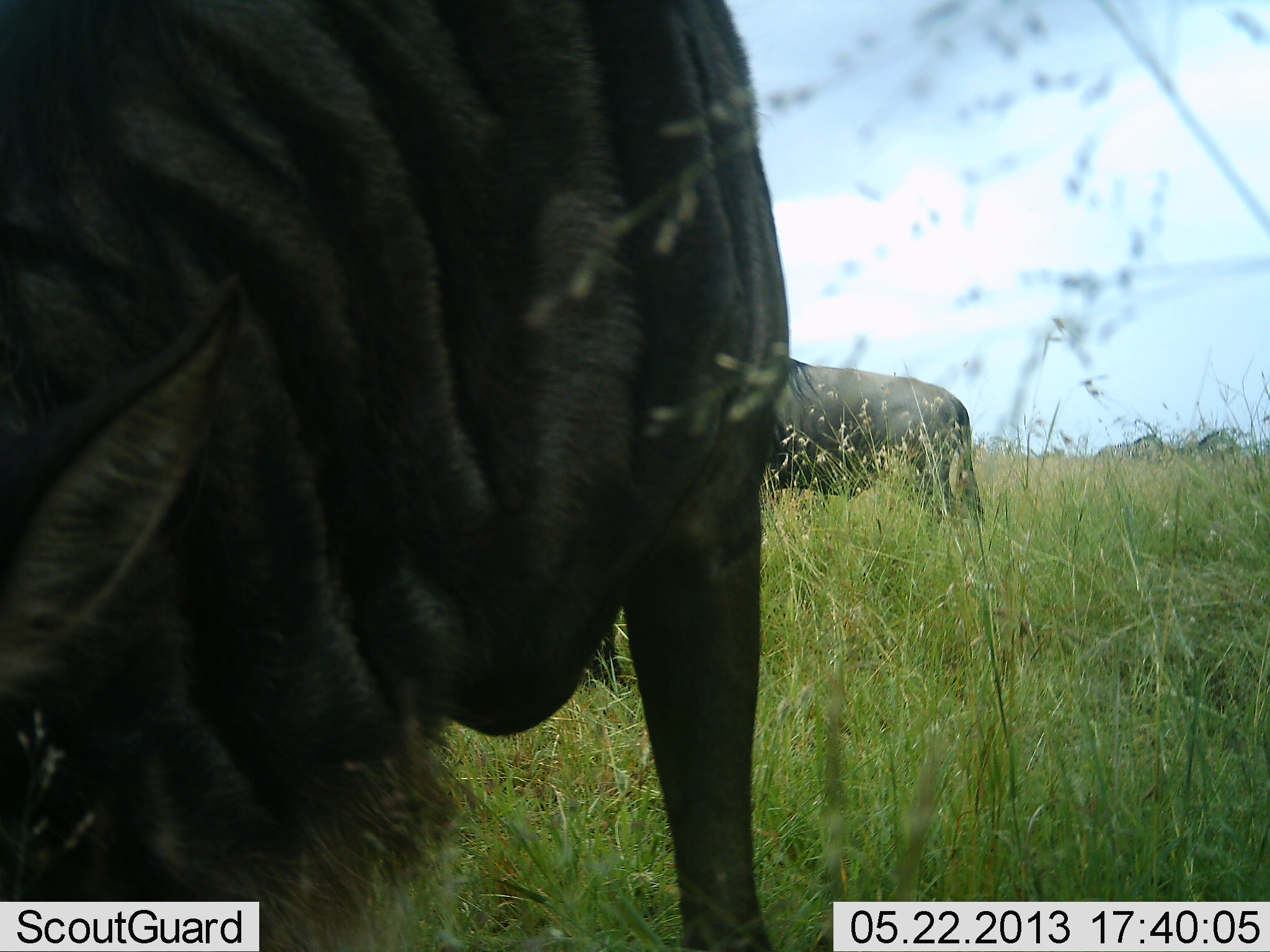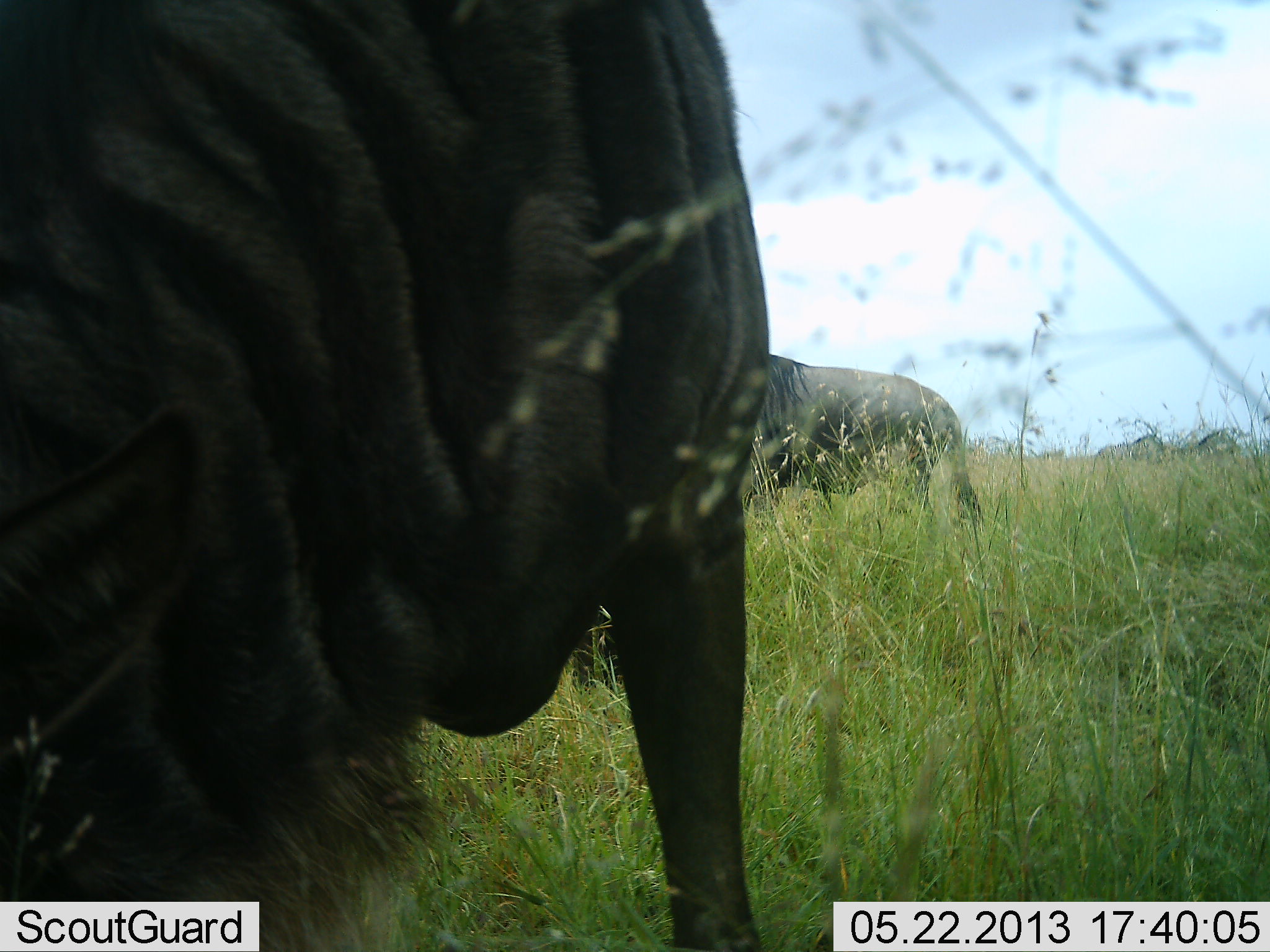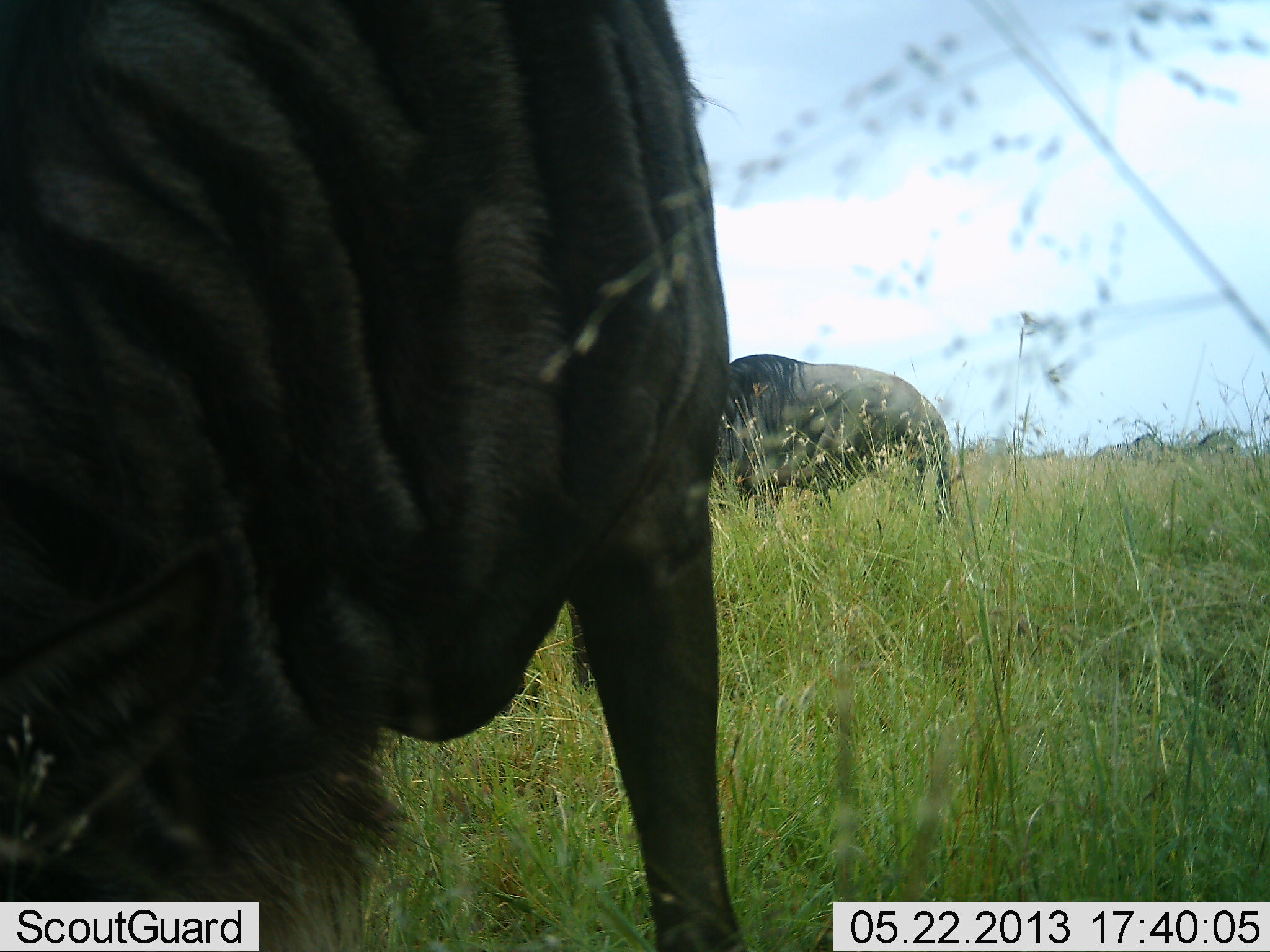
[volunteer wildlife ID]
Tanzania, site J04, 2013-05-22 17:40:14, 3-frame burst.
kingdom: Animalia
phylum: Chordata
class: Mammalia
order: Artiodactyla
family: Bovidae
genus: Connochaetes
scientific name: Connochaetes taurinus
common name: blue wildebeest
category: wildebeest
Wildebeest (blue wildebeest) (Connochaetes taurinus), count 4. Behavior (volunteer vote fractions): standing 68%, resting 0%, moving 5%, interacting 0%. Young present (vote fraction): 0%. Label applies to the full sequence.